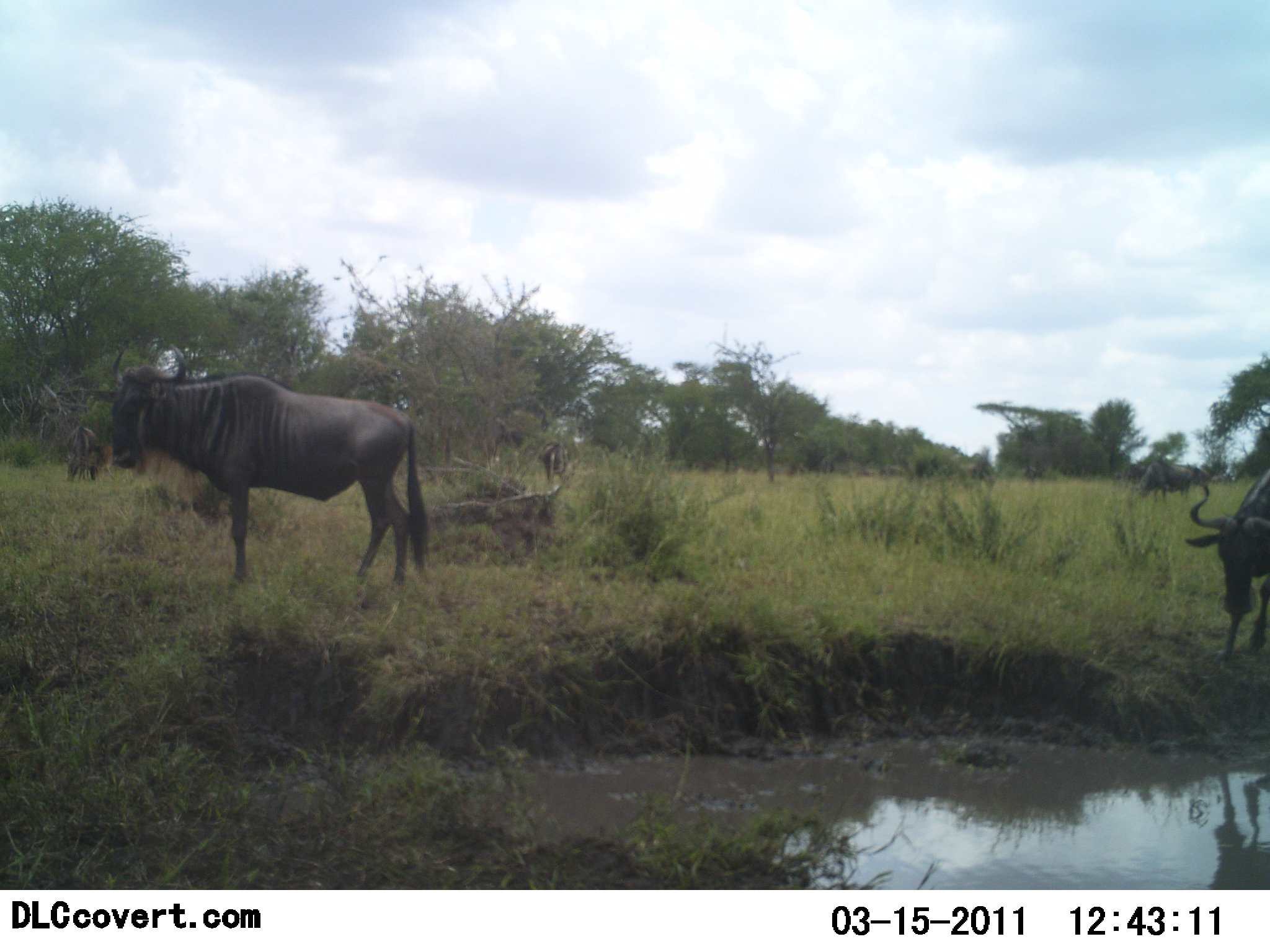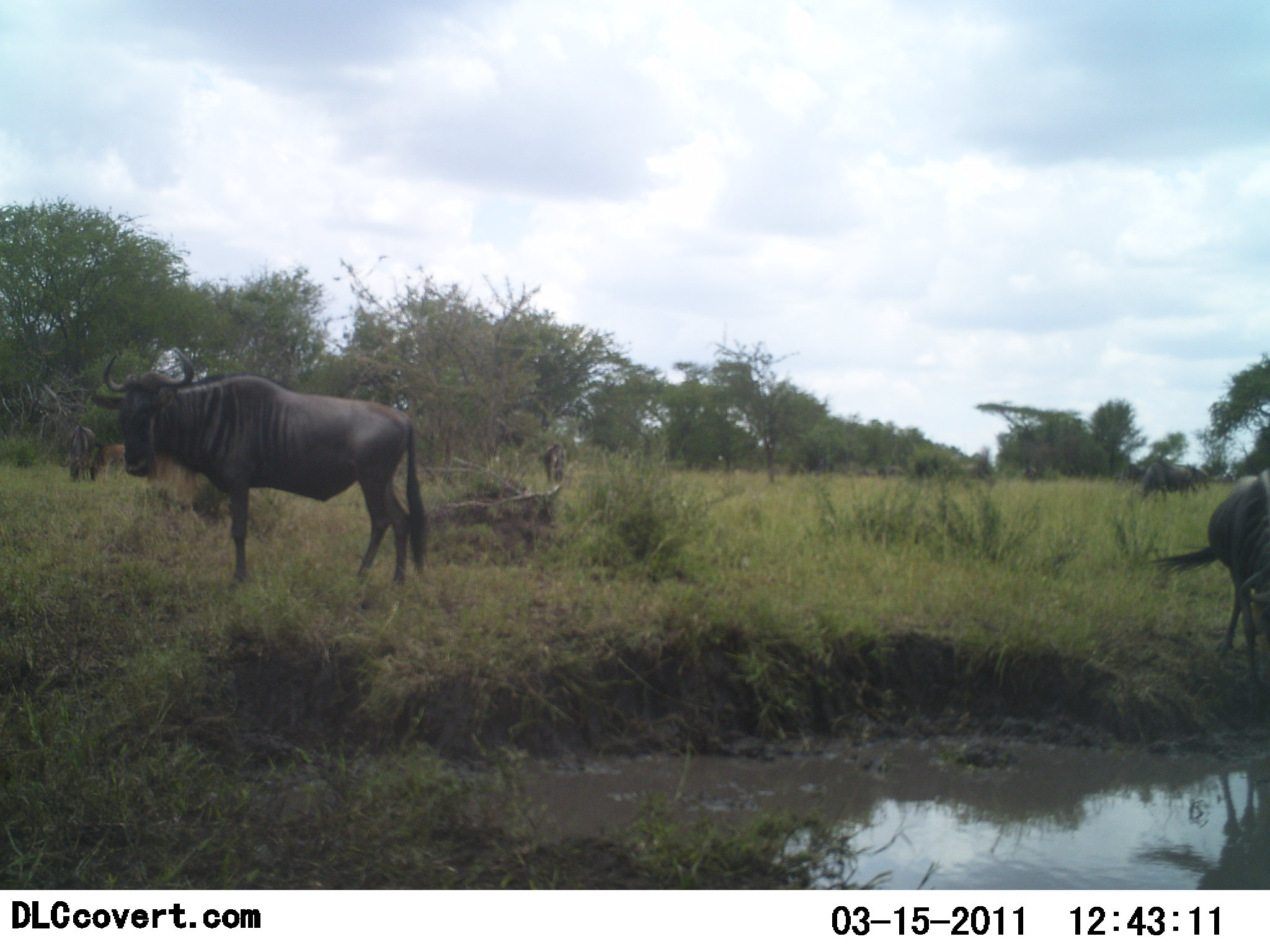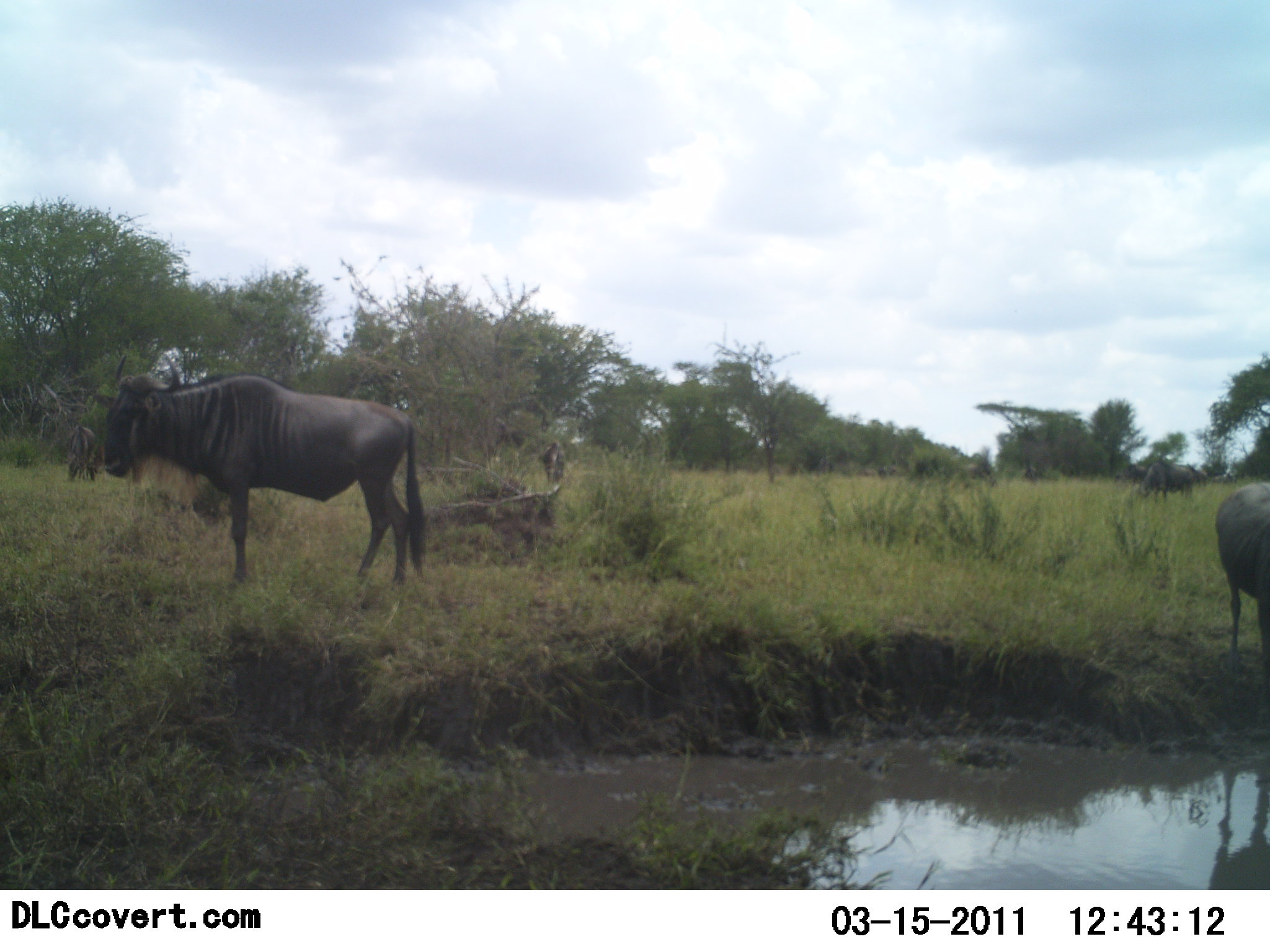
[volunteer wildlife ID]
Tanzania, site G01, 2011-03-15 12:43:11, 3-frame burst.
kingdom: Animalia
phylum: Chordata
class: Mammalia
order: Artiodactyla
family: Bovidae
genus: Connochaetes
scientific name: Connochaetes taurinus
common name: blue wildebeest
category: wildebeest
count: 3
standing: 92%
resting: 8%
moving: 15%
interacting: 8%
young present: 0%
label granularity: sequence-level